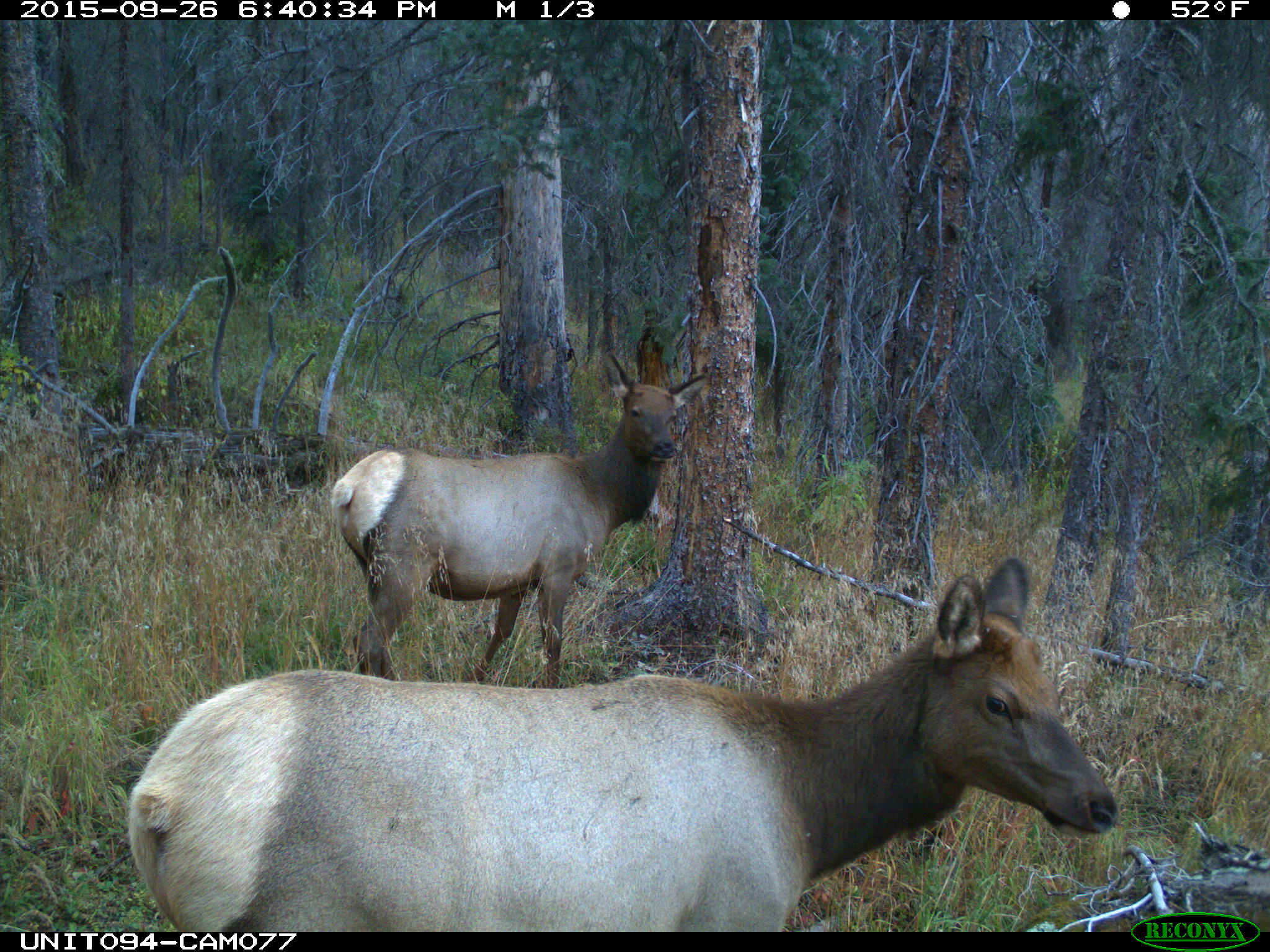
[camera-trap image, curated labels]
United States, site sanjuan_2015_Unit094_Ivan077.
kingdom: Animalia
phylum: Chordata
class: Mammalia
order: Artiodactyla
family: Cervidae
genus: Cervus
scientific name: Cervus elaphus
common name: red deer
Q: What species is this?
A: Cervus elaphus (red deer).